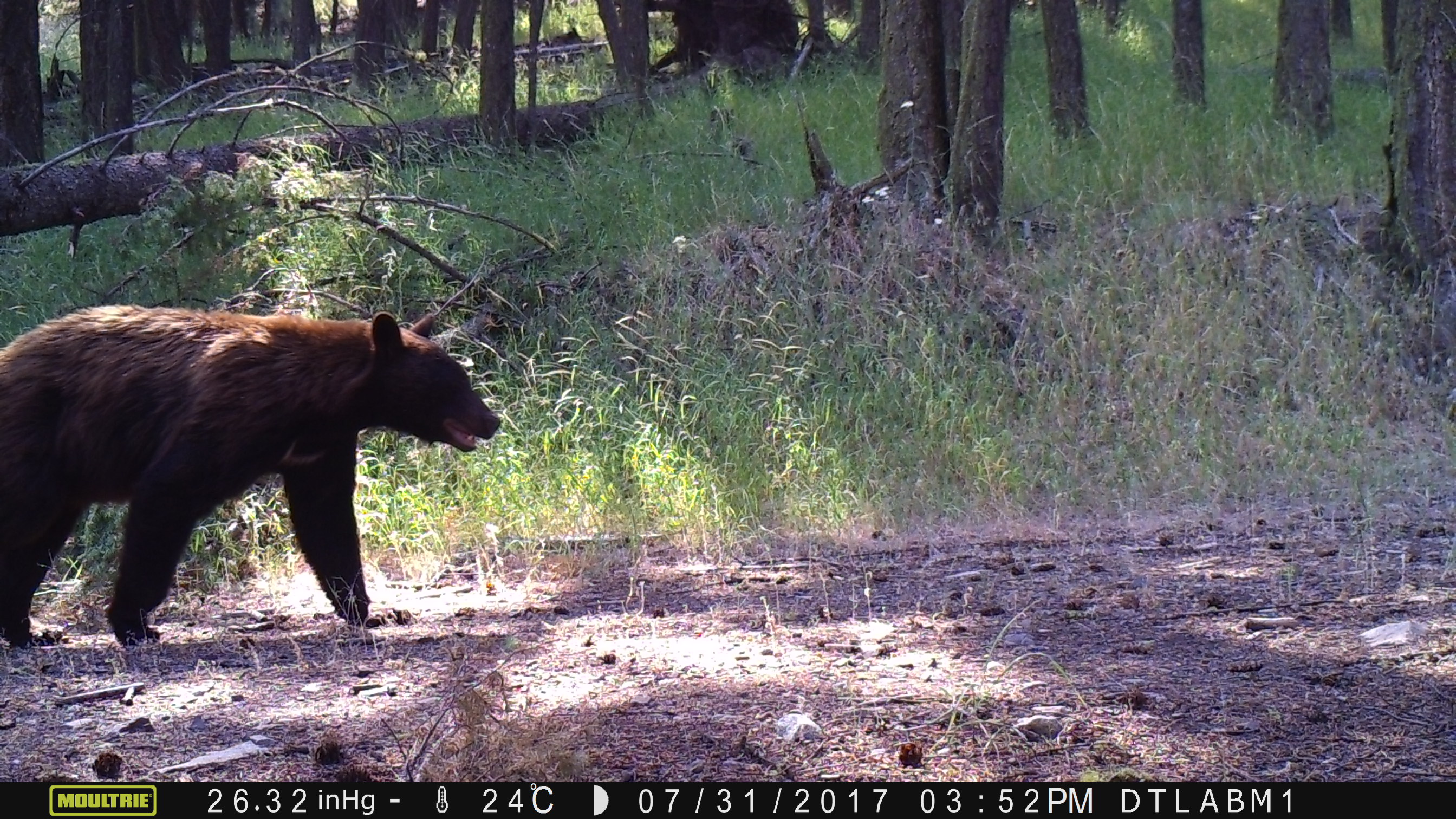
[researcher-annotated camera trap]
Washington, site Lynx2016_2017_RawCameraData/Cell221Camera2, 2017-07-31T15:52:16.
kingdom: Animalia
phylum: Chordata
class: Mammalia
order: Carnivora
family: Ursidae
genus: Ursus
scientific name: Ursus americanus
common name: american black bear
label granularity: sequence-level